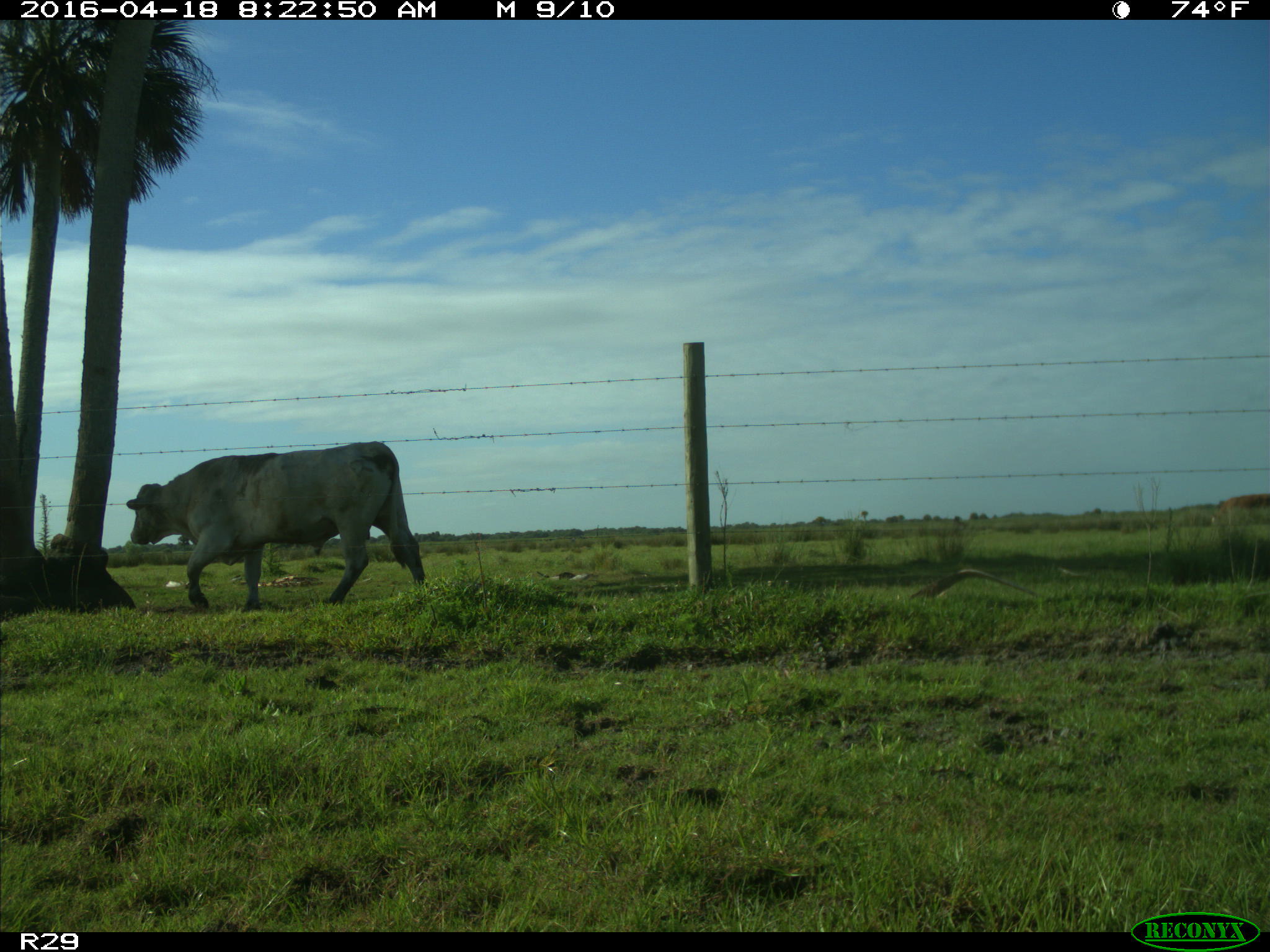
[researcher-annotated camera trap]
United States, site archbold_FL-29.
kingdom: Animalia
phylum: Chordata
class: Mammalia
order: Artiodactyla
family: Bovidae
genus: Bos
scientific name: Bos taurus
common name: domestic cow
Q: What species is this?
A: Bos taurus (domestic cow).